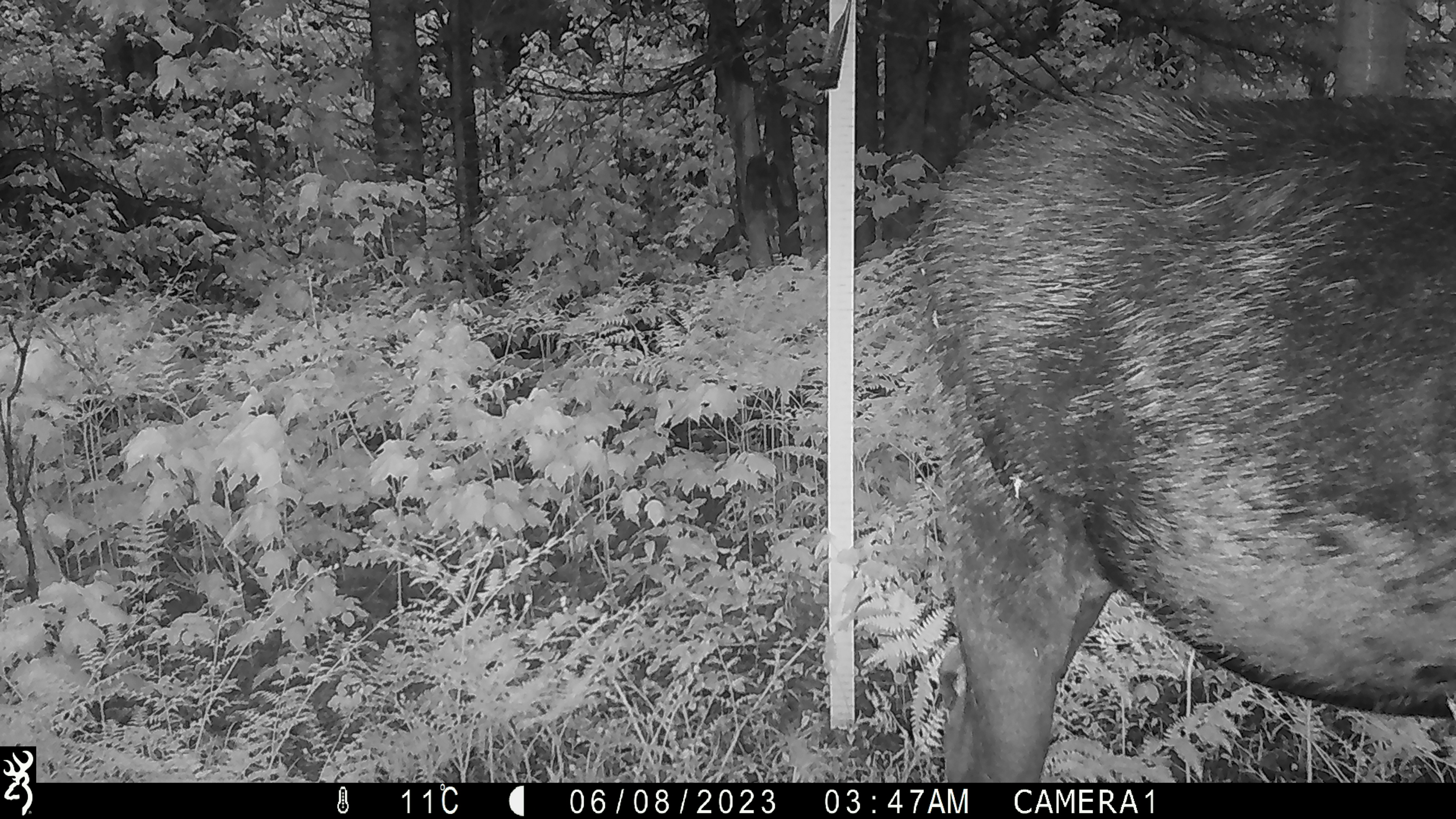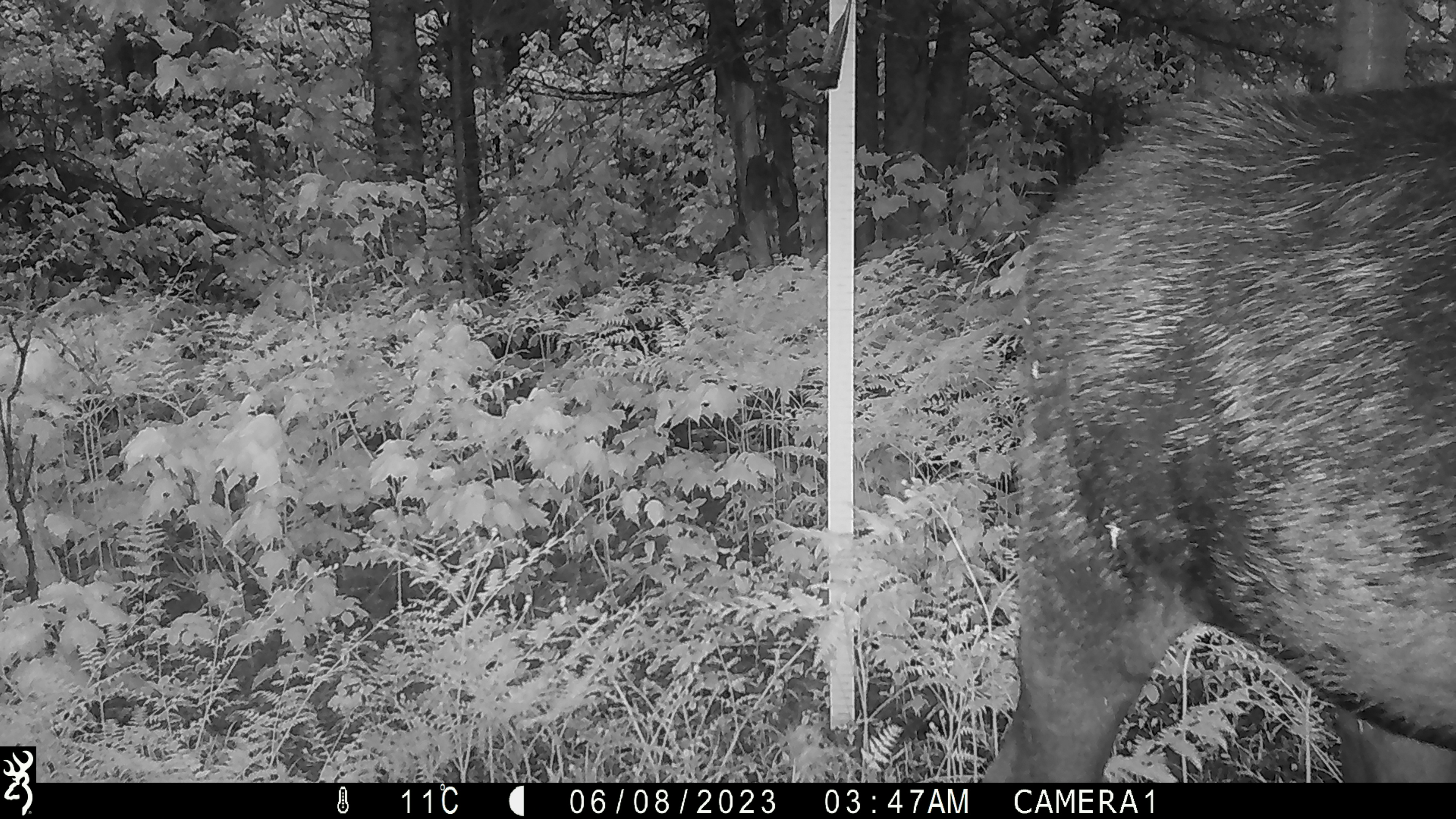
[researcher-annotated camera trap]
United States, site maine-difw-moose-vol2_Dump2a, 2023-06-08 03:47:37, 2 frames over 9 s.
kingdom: Animalia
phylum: Chordata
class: Mammalia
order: Artiodactyla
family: Cervidae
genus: Alces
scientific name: Alces alces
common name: moose